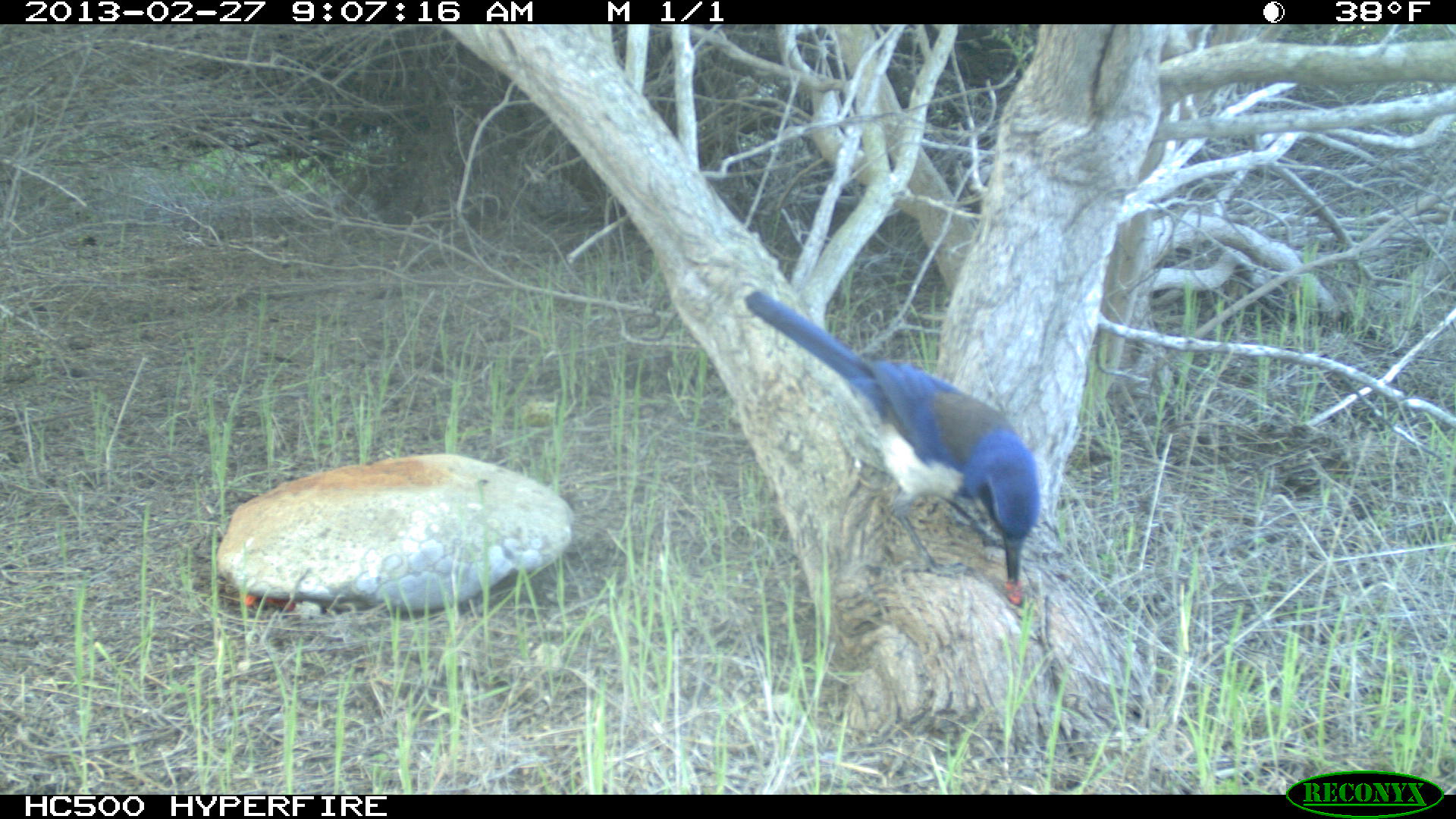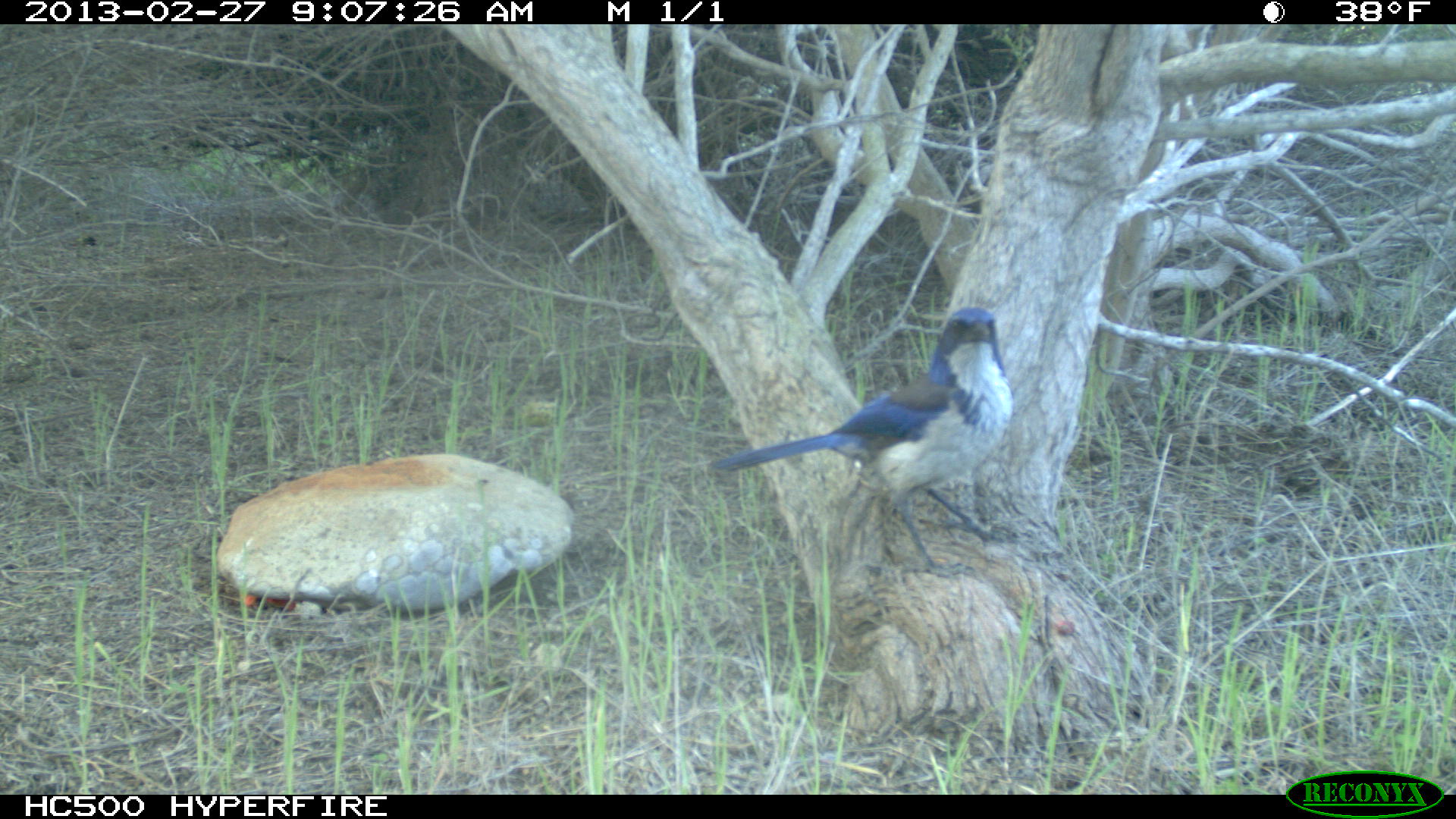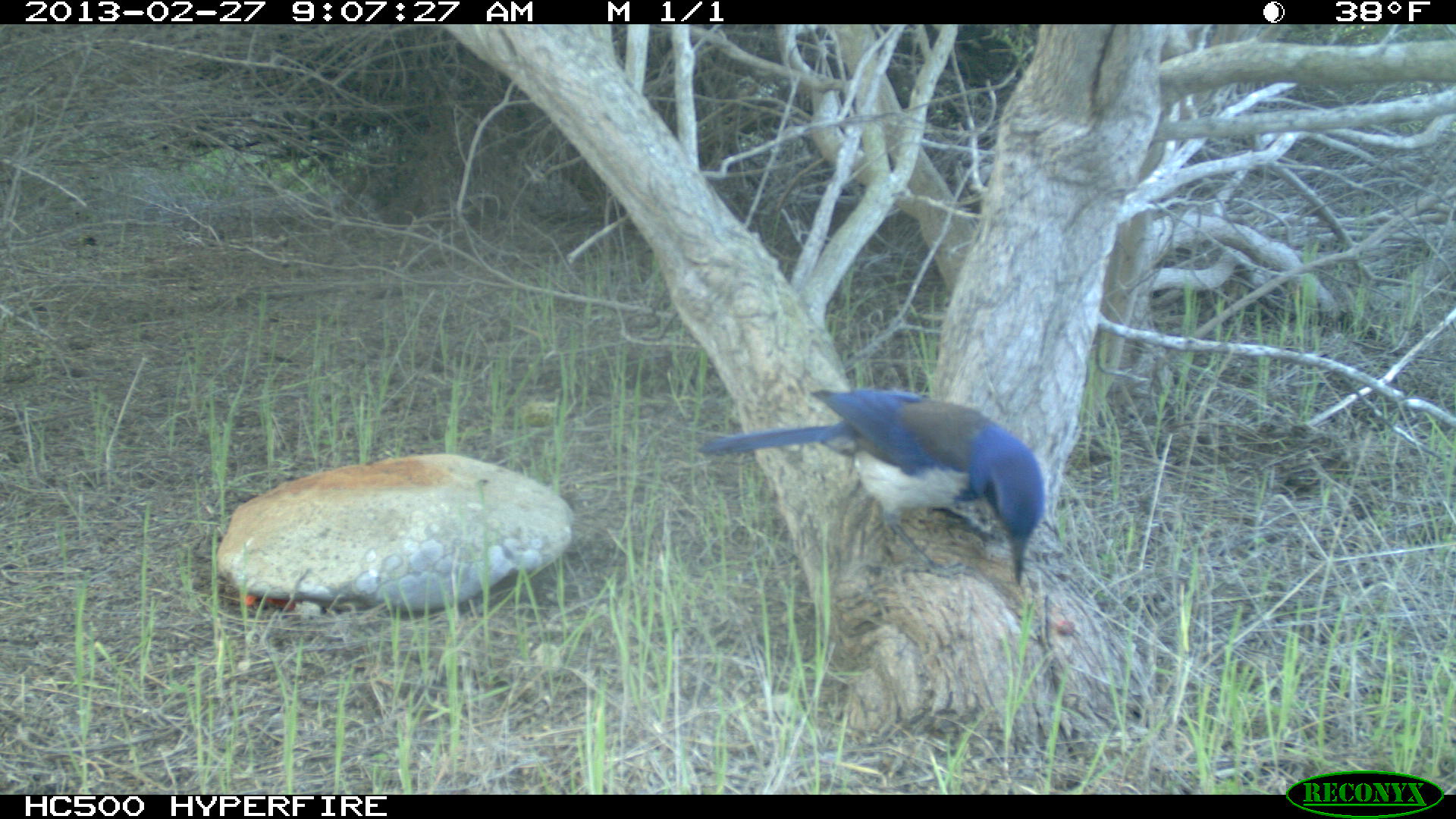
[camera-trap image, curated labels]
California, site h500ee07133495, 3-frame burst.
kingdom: Animalia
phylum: Chordata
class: Aves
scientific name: Aves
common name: bird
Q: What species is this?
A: Bird (Aves).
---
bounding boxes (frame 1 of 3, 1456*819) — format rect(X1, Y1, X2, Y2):
bird: rect(745, 288, 1049, 581)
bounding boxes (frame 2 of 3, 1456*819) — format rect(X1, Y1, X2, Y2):
bird: rect(709, 306, 1014, 578)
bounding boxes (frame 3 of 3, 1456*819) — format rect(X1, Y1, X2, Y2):
bird: rect(695, 388, 1045, 584)